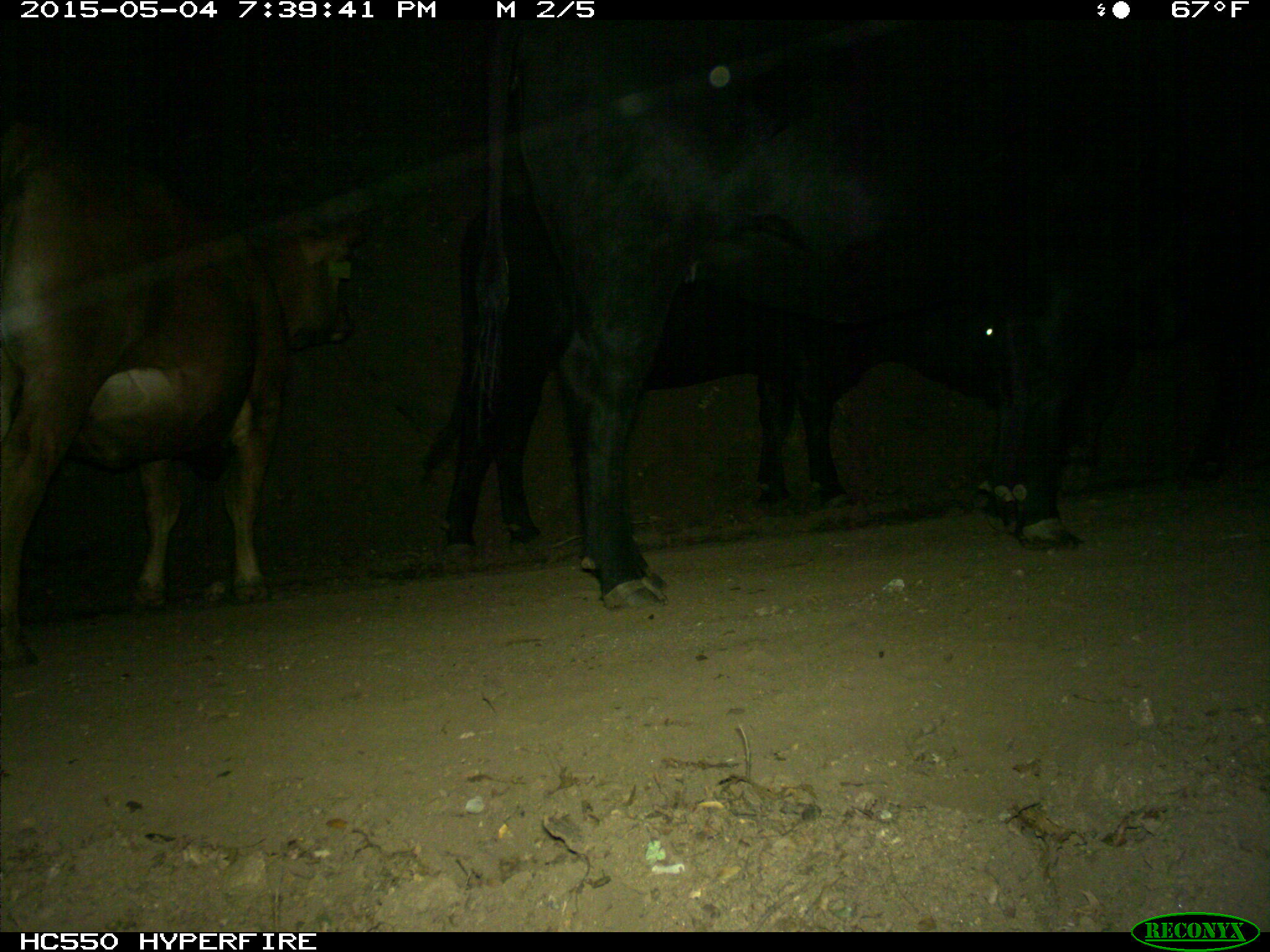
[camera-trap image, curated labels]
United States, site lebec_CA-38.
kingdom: Animalia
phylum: Chordata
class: Mammalia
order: Artiodactyla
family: Bovidae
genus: Bos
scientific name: Bos taurus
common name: domestic cow